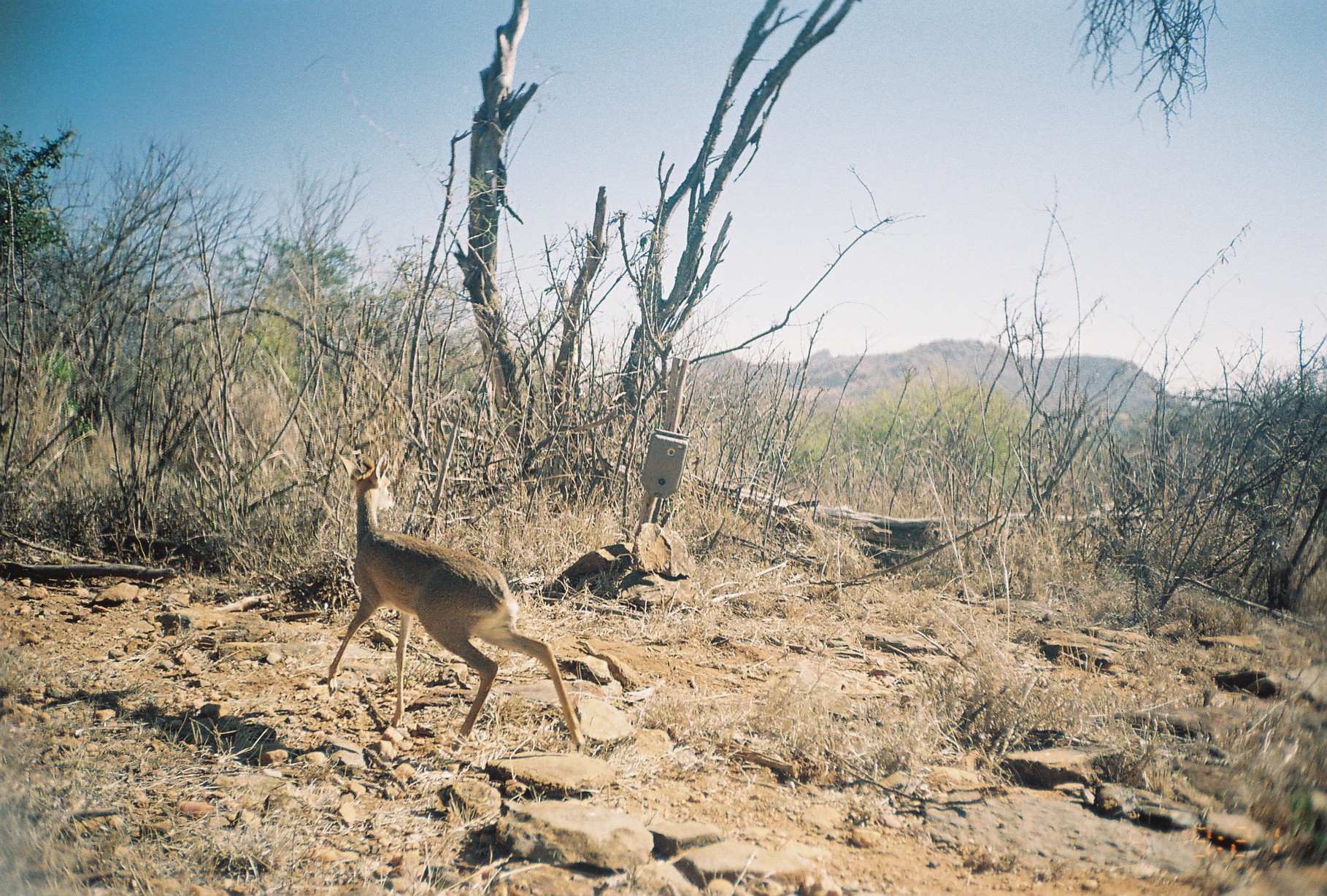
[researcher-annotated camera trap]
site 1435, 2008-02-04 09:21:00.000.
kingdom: Animalia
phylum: Chordata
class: Mammalia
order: Artiodactyla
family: Bovidae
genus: Madoqua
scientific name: Madoqua guentheri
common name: günther's dik-dik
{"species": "Madoqua guentheri (günther's dik-dik)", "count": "1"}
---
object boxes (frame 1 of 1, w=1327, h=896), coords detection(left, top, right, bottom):
madoqua guentheri: detection(329, 449, 585, 755)